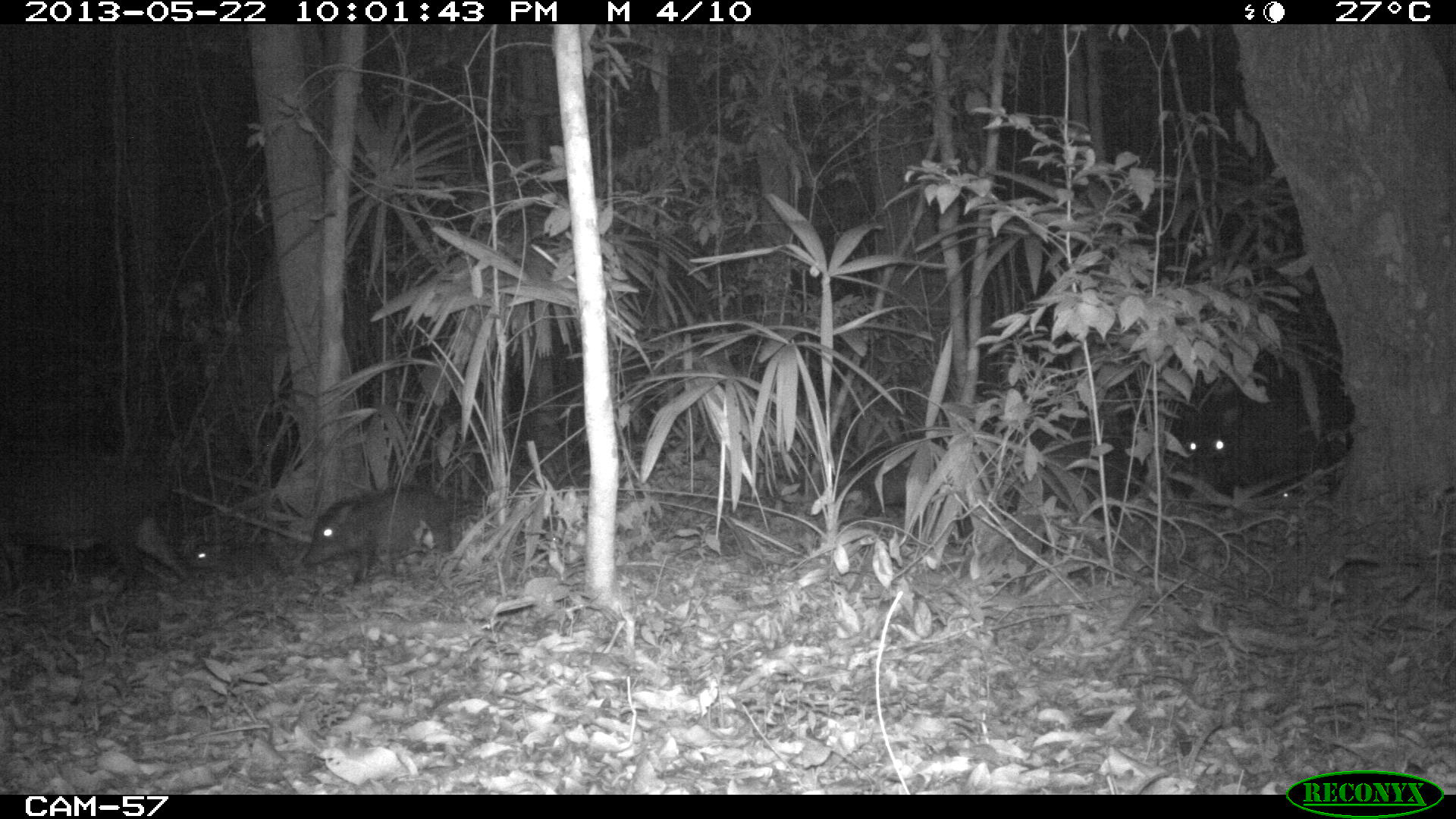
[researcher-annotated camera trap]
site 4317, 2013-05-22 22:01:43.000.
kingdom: Animalia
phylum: Chordata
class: Mammalia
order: Artiodactyla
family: Tayassuidae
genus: Tayassu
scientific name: Tayassu pecari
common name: white-lipped peccary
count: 20